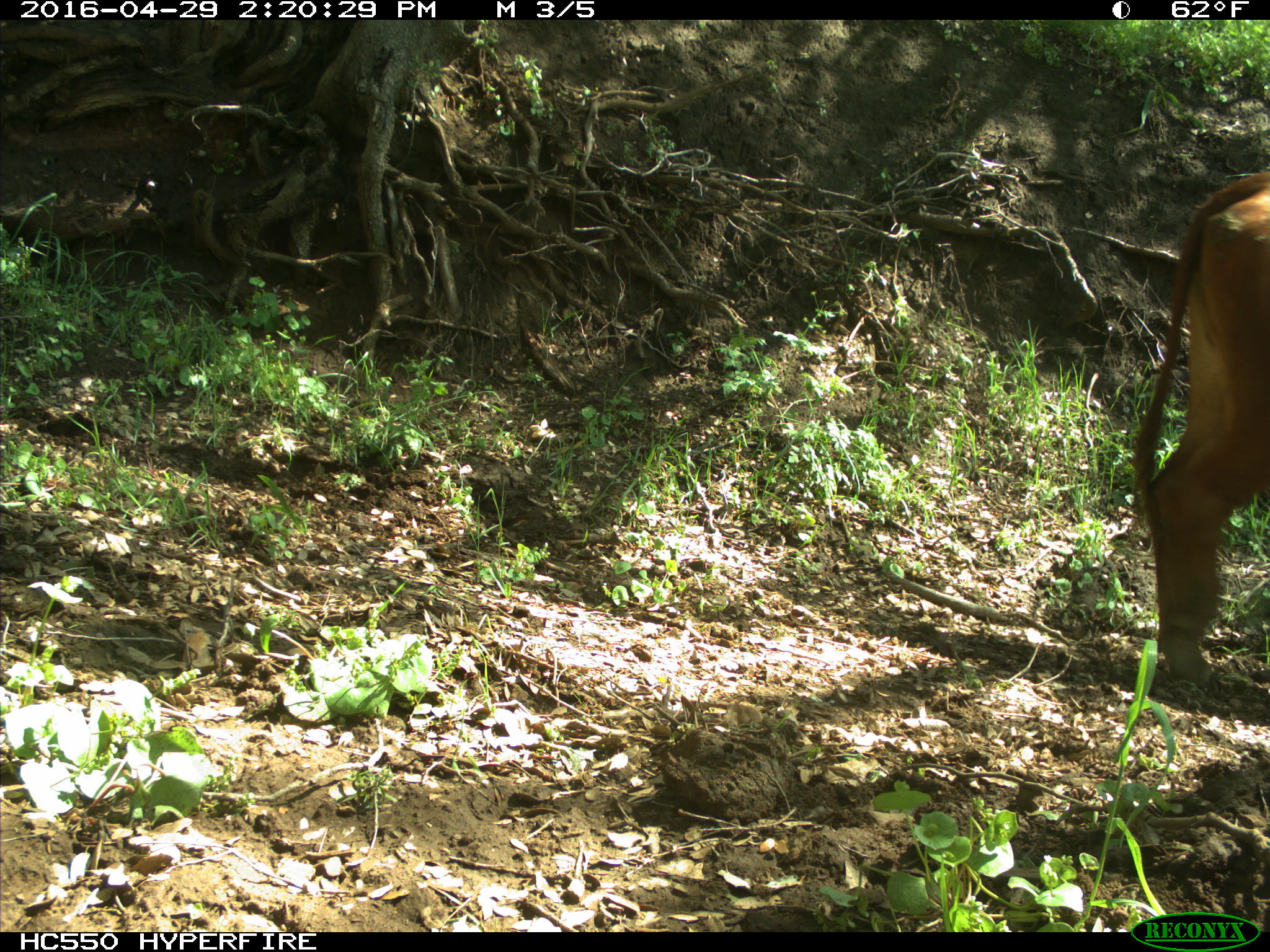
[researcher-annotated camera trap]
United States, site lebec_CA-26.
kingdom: Animalia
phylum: Chordata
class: Mammalia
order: Artiodactyla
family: Bovidae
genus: Bos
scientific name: Bos taurus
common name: domestic cow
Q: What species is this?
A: Bos taurus (domestic cow).